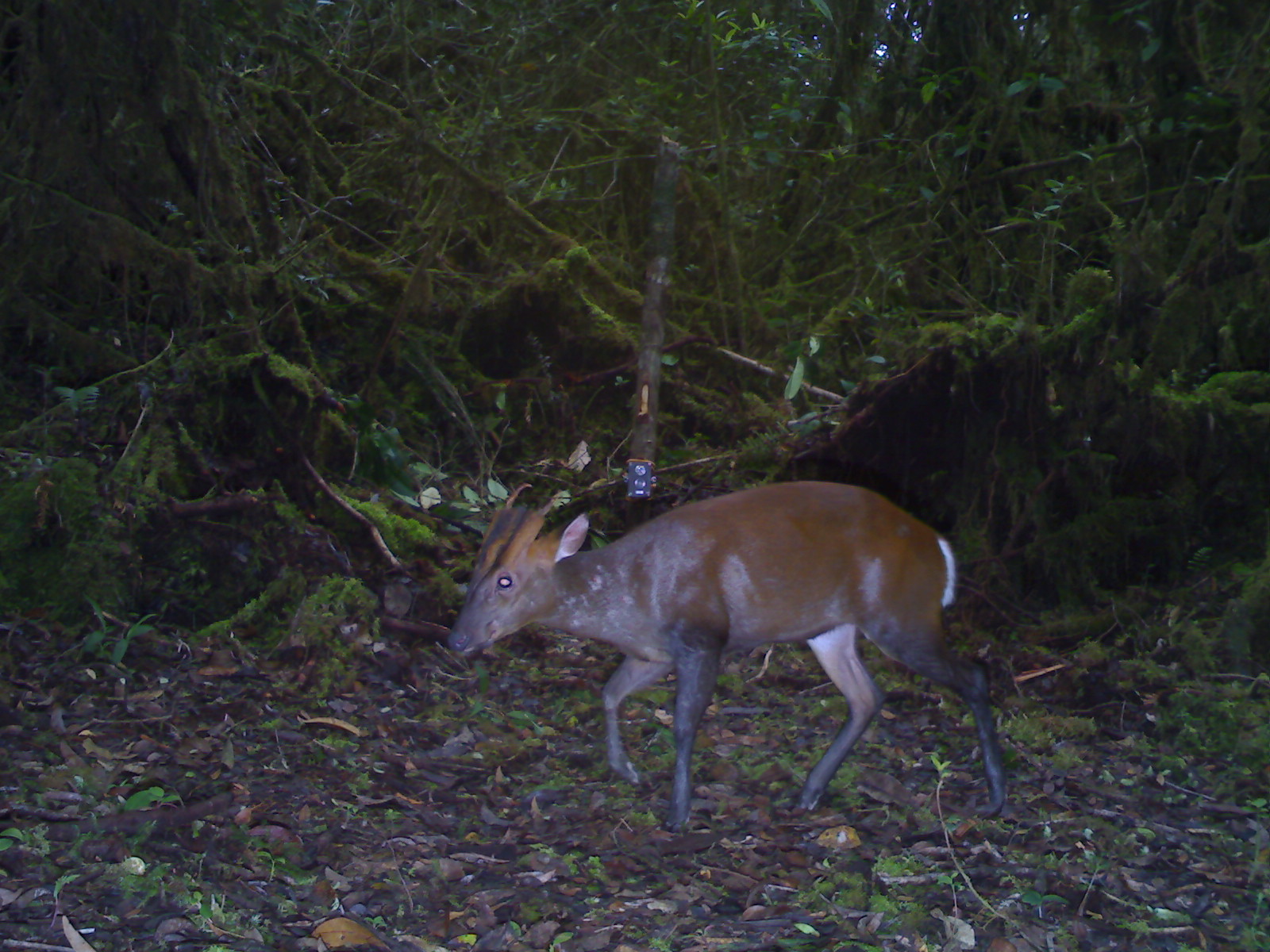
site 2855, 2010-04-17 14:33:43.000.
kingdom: Animalia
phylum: Chordata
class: Mammalia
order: Artiodactyla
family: Cervidae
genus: Muntiacus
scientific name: Muntiacus muntjak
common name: southern red muntjac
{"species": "Muntiacus muntjak (southern red muntjac)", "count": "1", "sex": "male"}